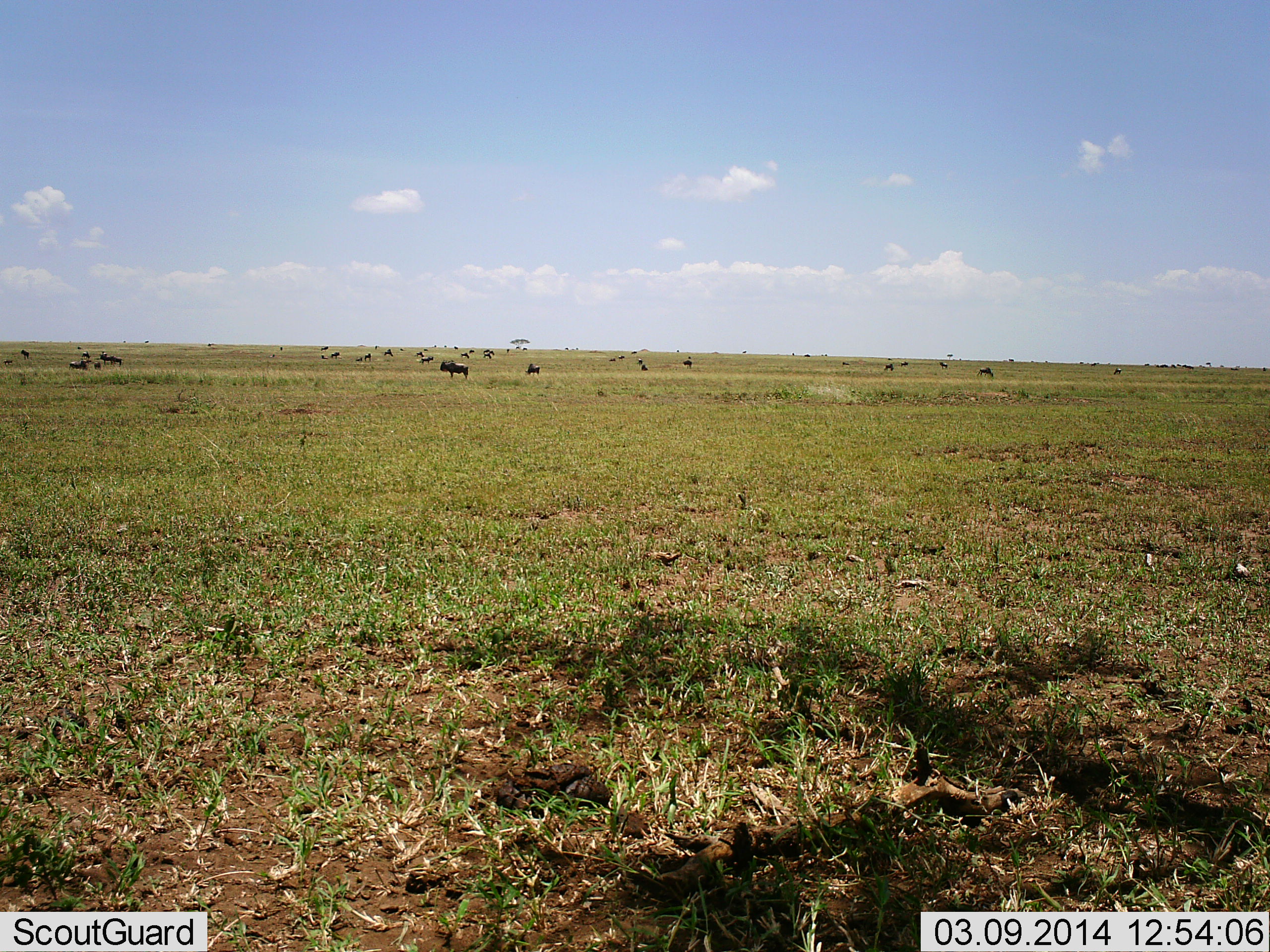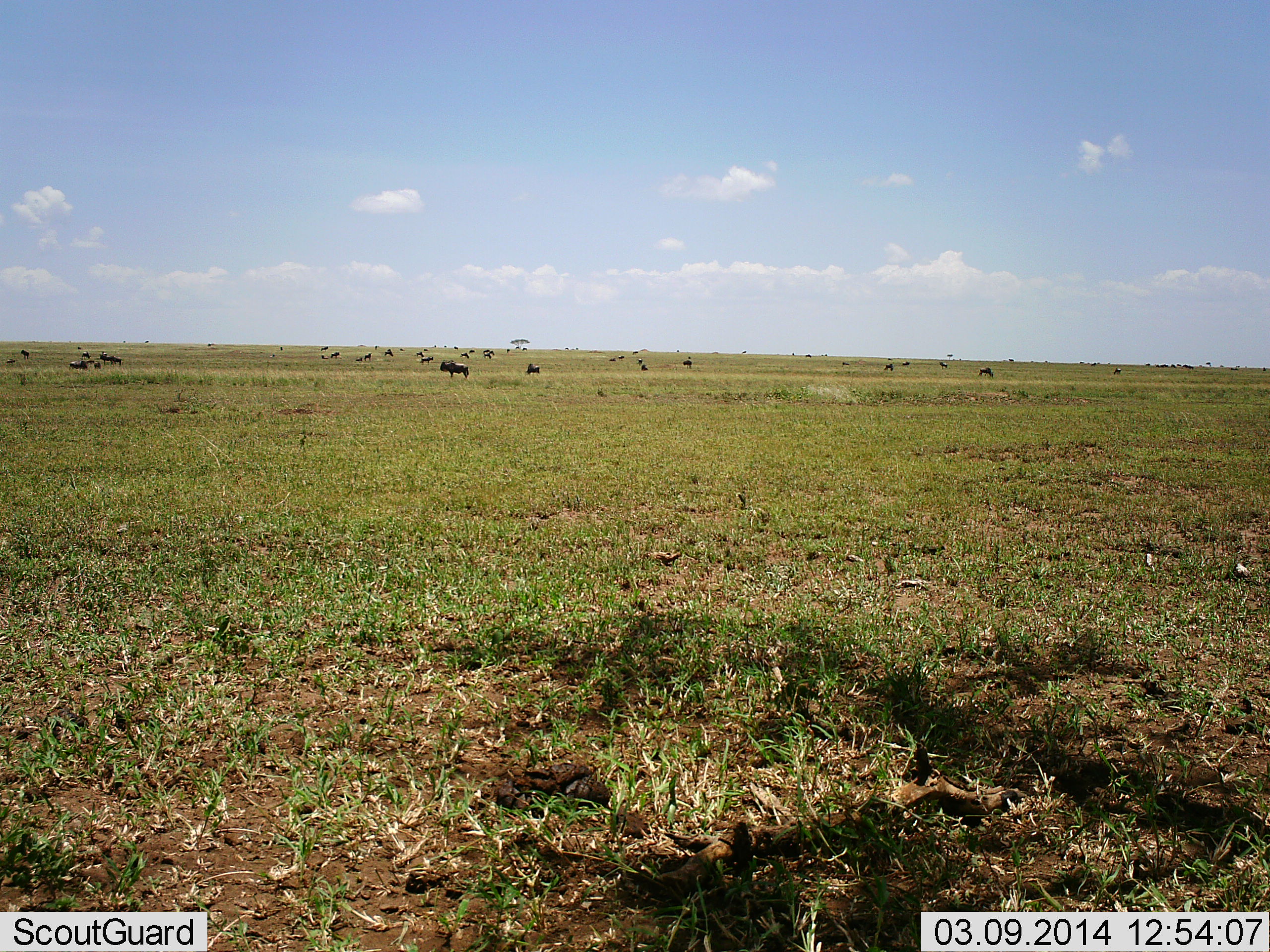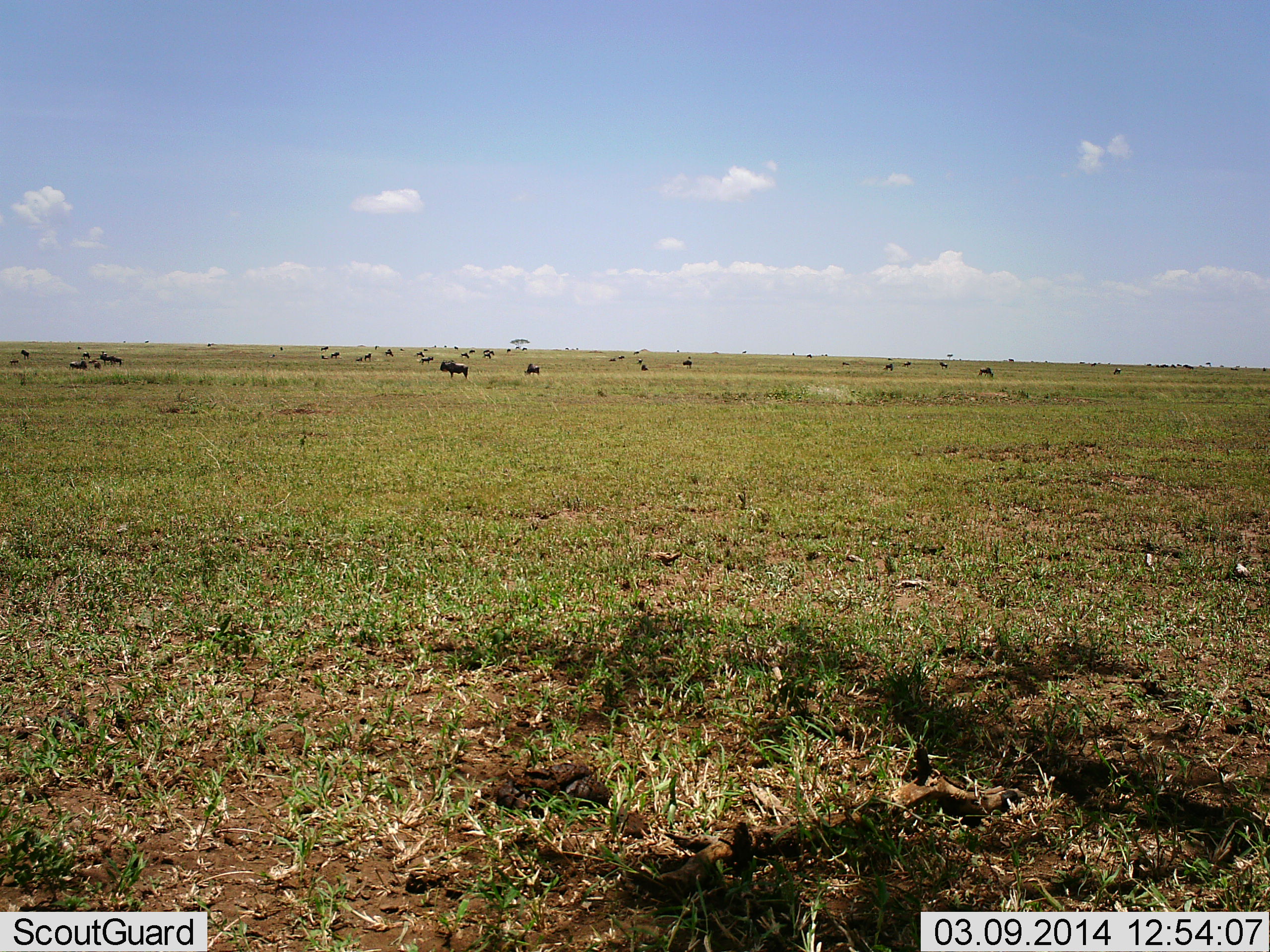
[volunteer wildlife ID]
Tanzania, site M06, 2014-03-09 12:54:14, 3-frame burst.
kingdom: Animalia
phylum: Chordata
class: Mammalia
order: Artiodactyla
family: Bovidae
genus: Connochaetes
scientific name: Connochaetes taurinus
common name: blue wildebeest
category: wildebeest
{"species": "wildebeest (blue wildebeest) (Connochaetes taurinus)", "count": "11-50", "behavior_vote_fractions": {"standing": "80%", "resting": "30%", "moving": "20%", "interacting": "0%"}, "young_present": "0%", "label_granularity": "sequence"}